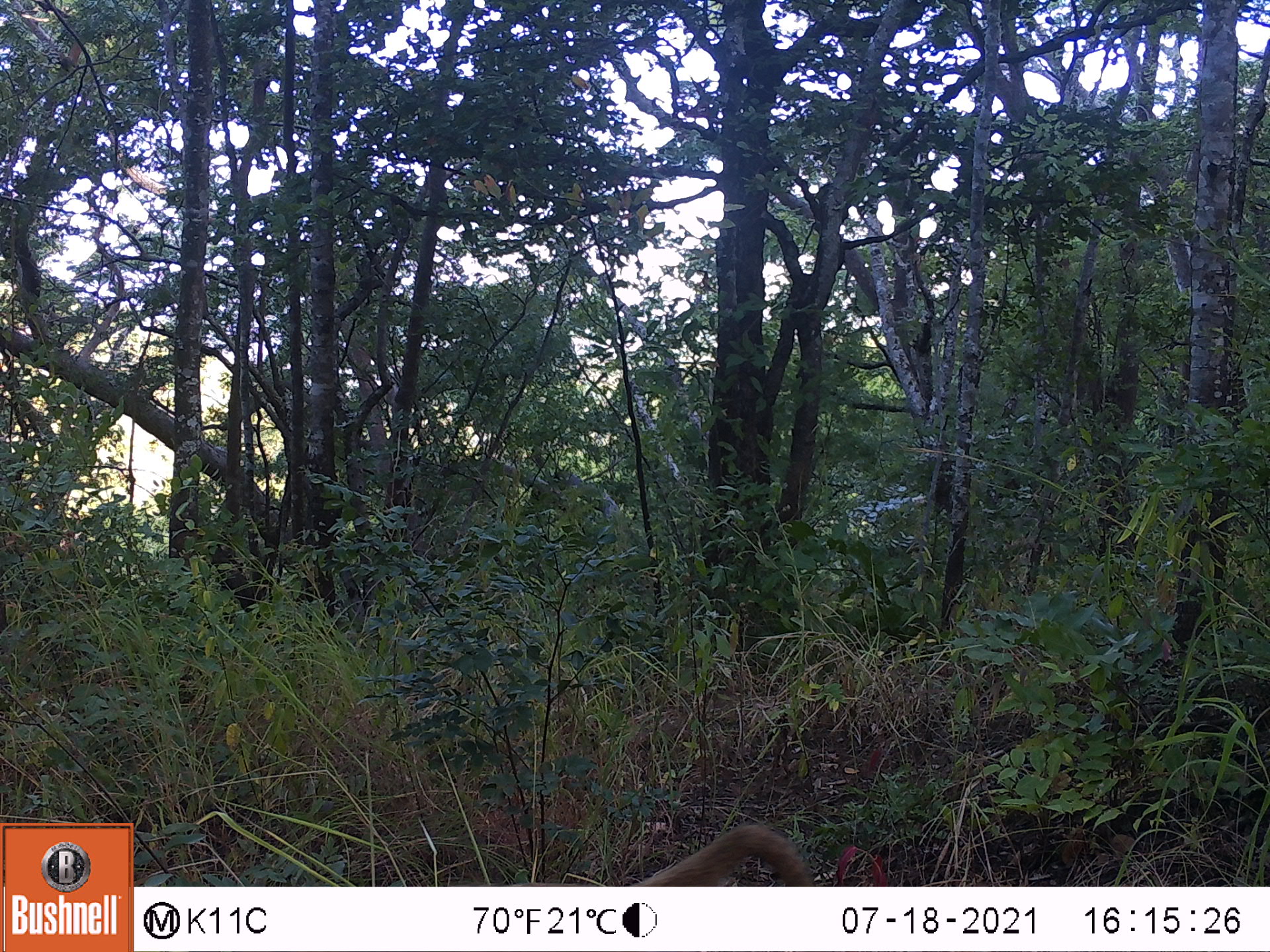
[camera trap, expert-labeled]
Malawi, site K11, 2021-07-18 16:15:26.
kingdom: Animalia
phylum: Chordata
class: Mammalia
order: Primates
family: Cercopithecidae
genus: Papio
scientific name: Papio cynocephalus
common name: yellow baboon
Yellow baboon (Papio cynocephalus), count 1.